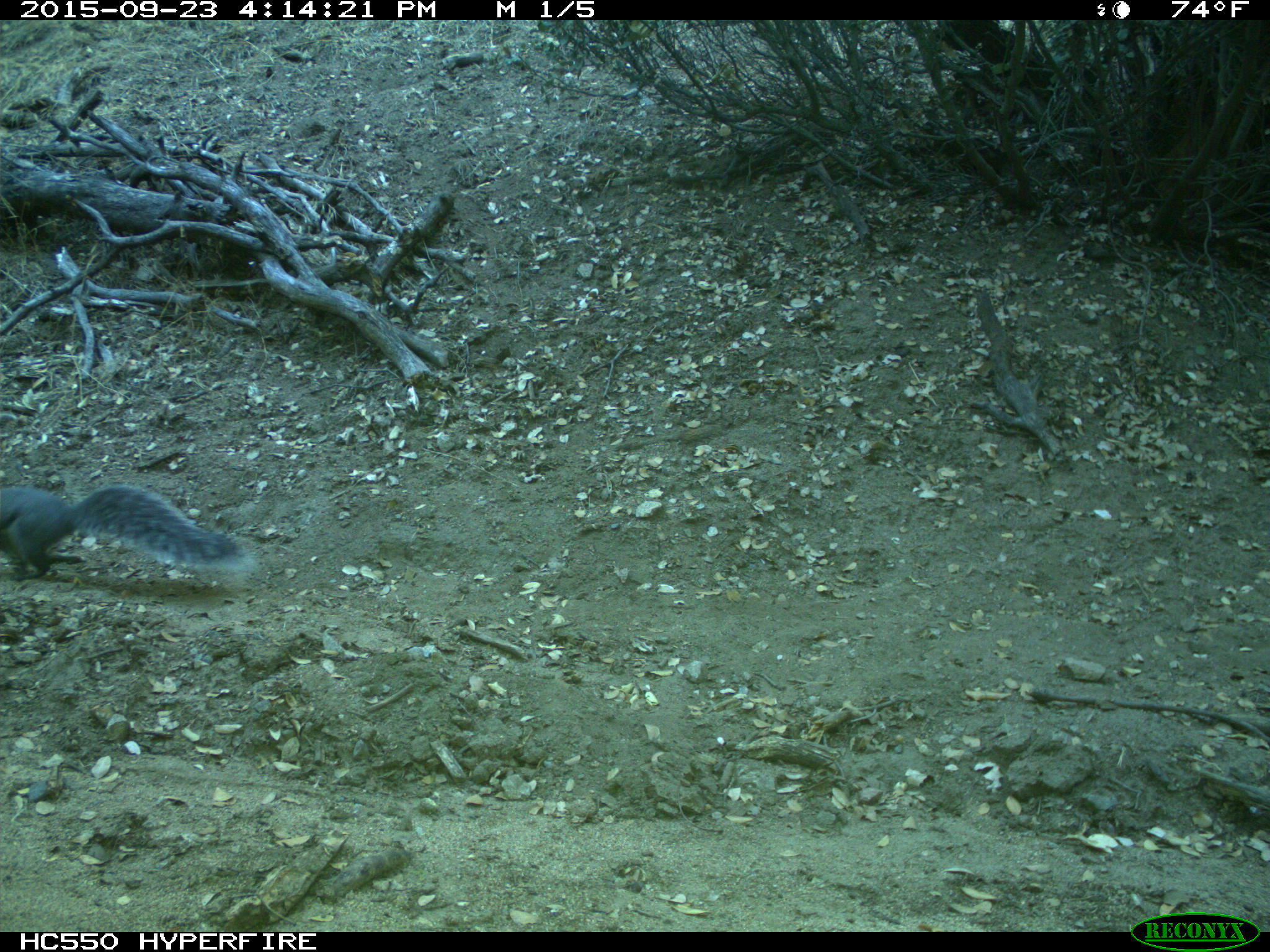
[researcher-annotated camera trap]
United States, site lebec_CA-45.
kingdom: Animalia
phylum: Chordata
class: Mammalia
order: Rodentia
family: Sciuridae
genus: Sciurus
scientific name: Sciurus carolinensis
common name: eastern gray squirrel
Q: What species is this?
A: Sciurus carolinensis (eastern gray squirrel).